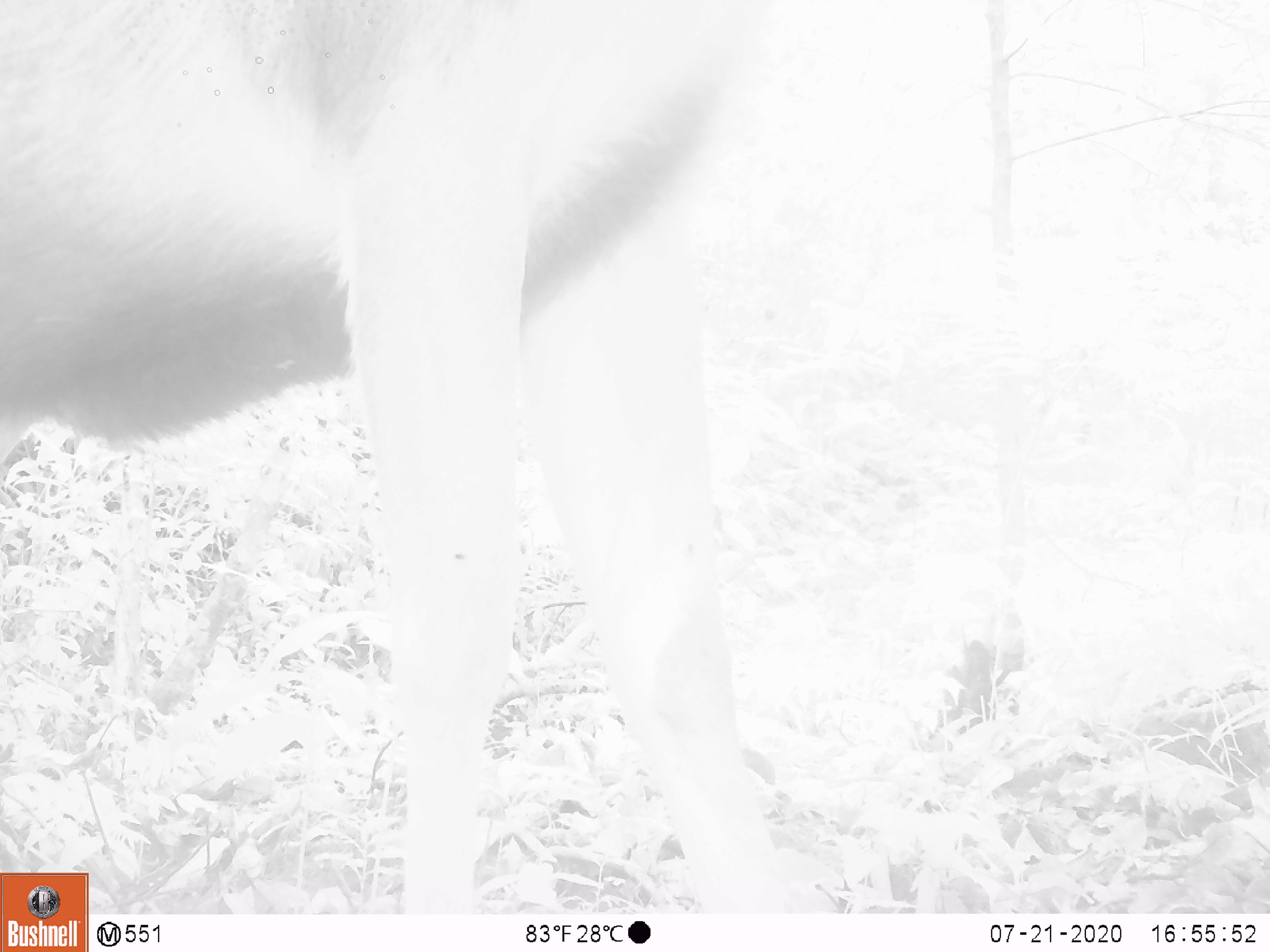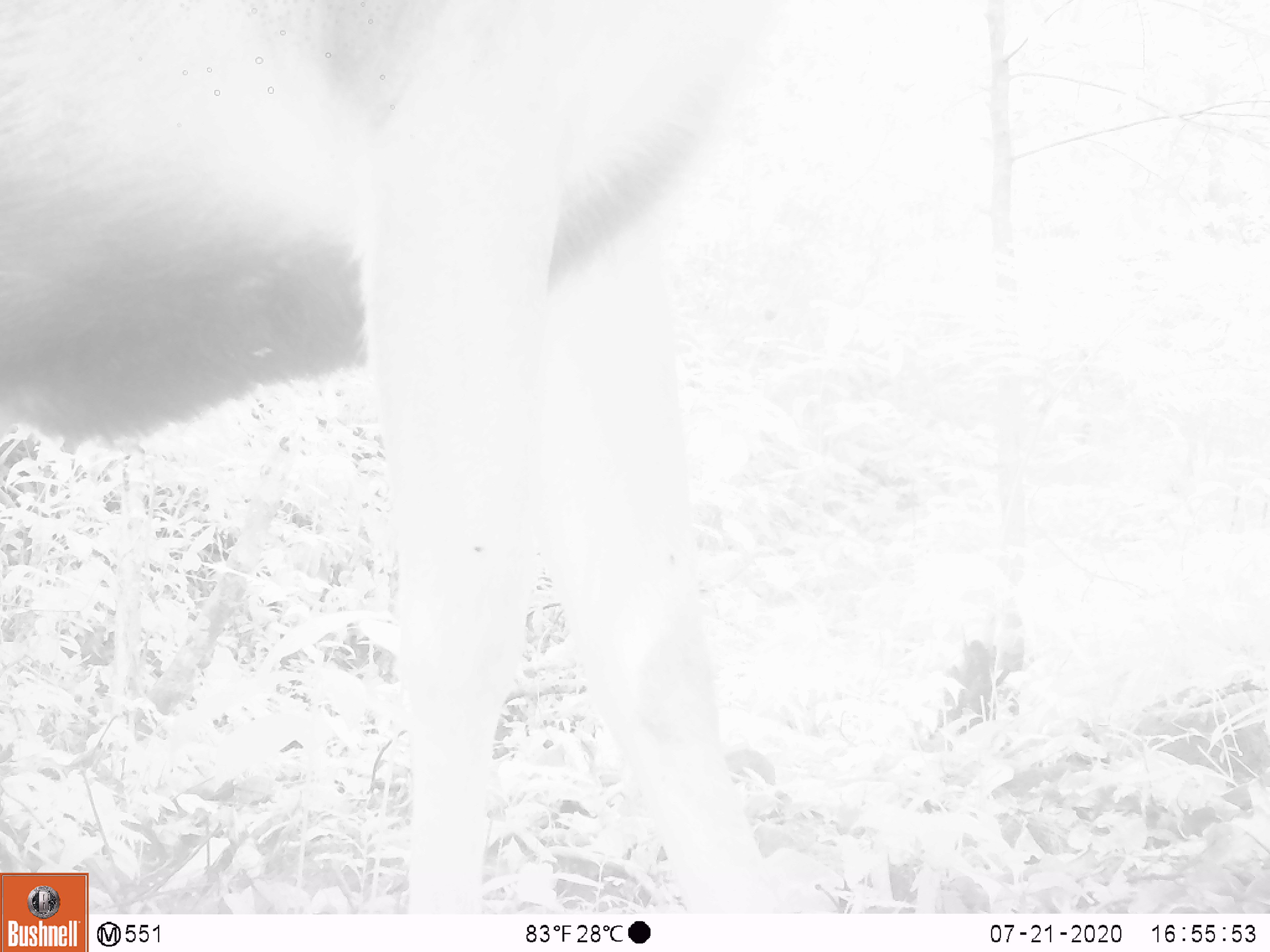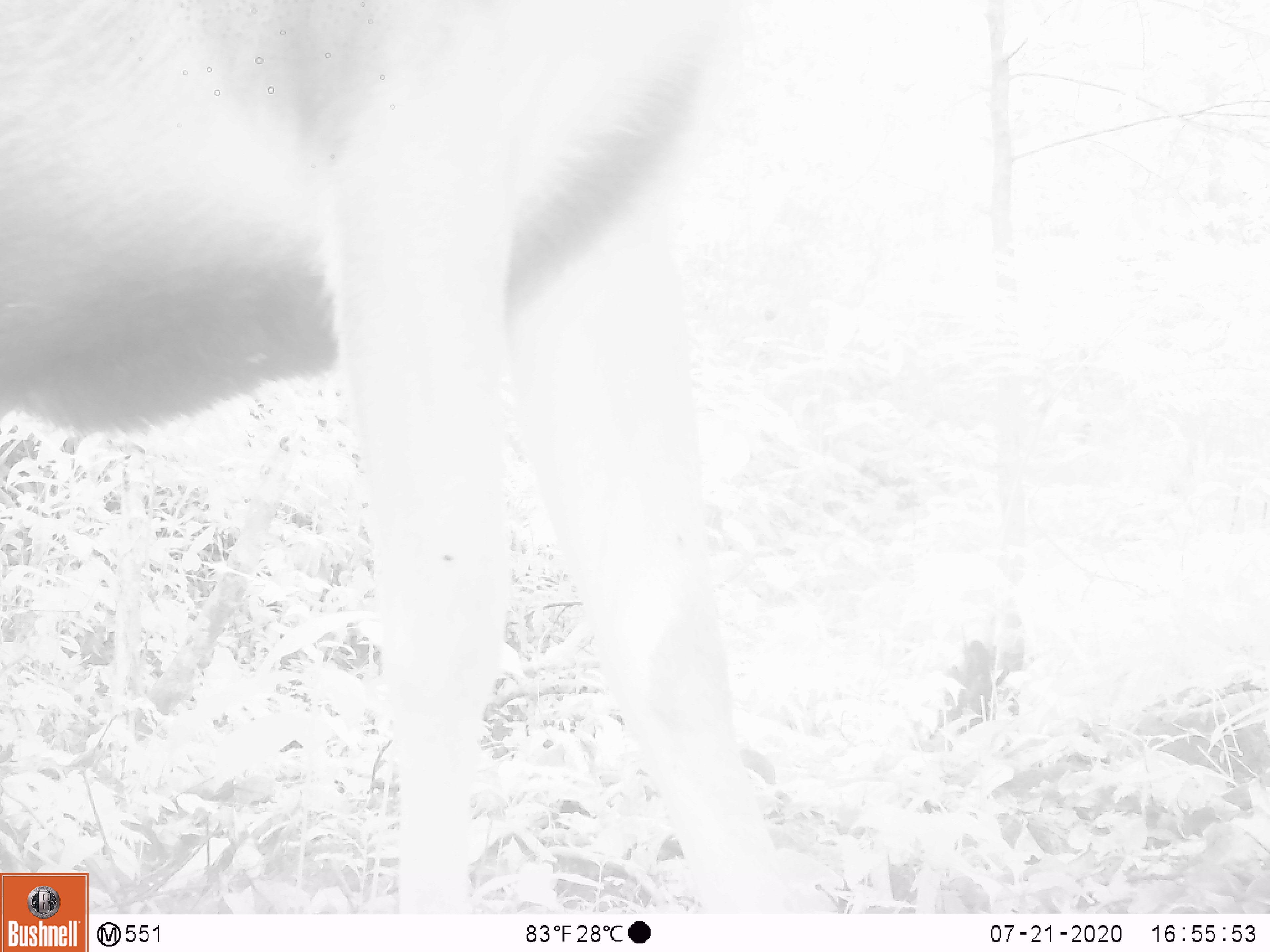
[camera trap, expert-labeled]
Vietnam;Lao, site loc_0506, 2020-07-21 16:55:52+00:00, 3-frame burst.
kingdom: Animalia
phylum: Chordata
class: Mammalia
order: Artiodactyla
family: Cervidae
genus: Rusa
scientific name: Rusa unicolor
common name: sambar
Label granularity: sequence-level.